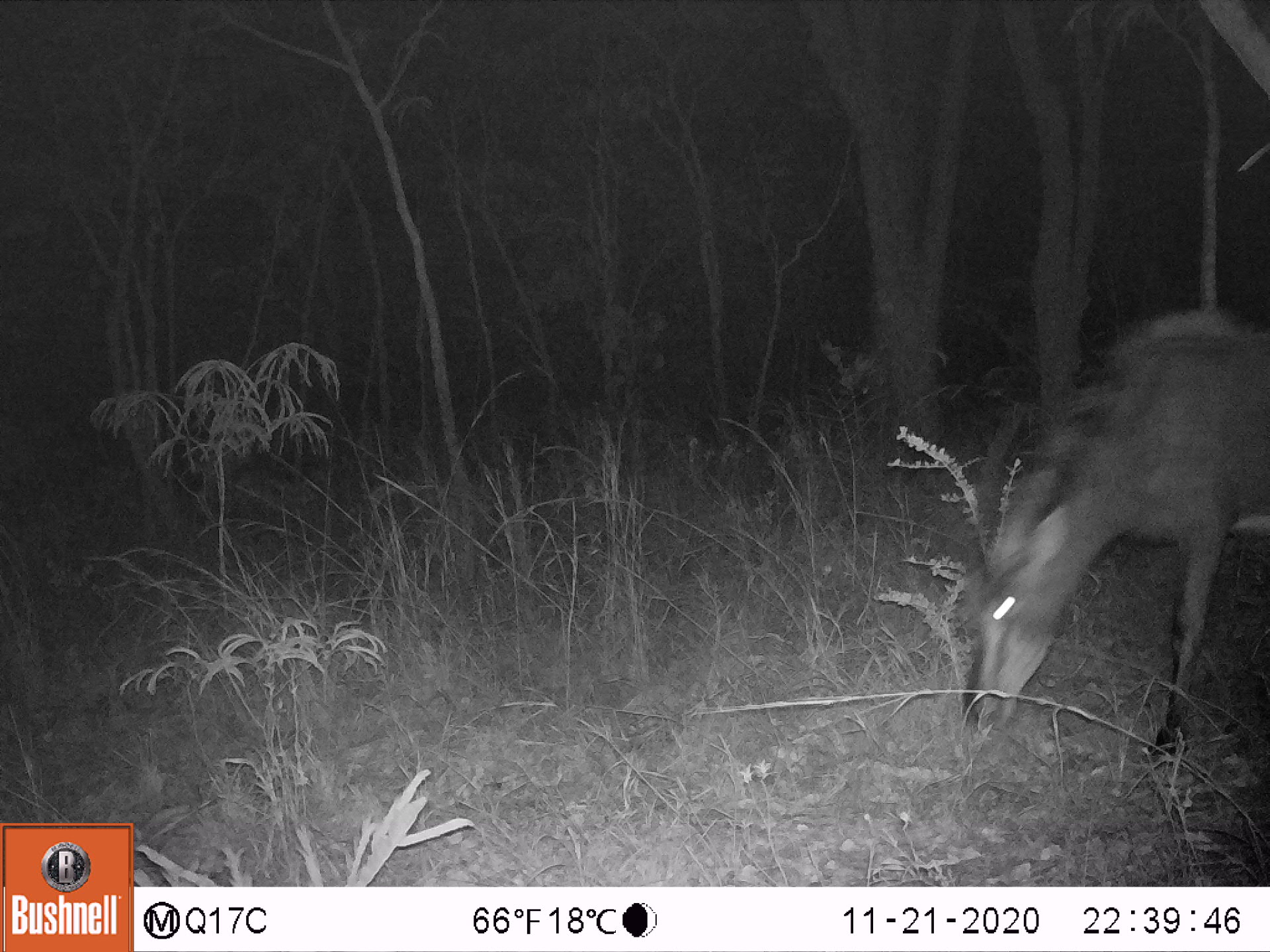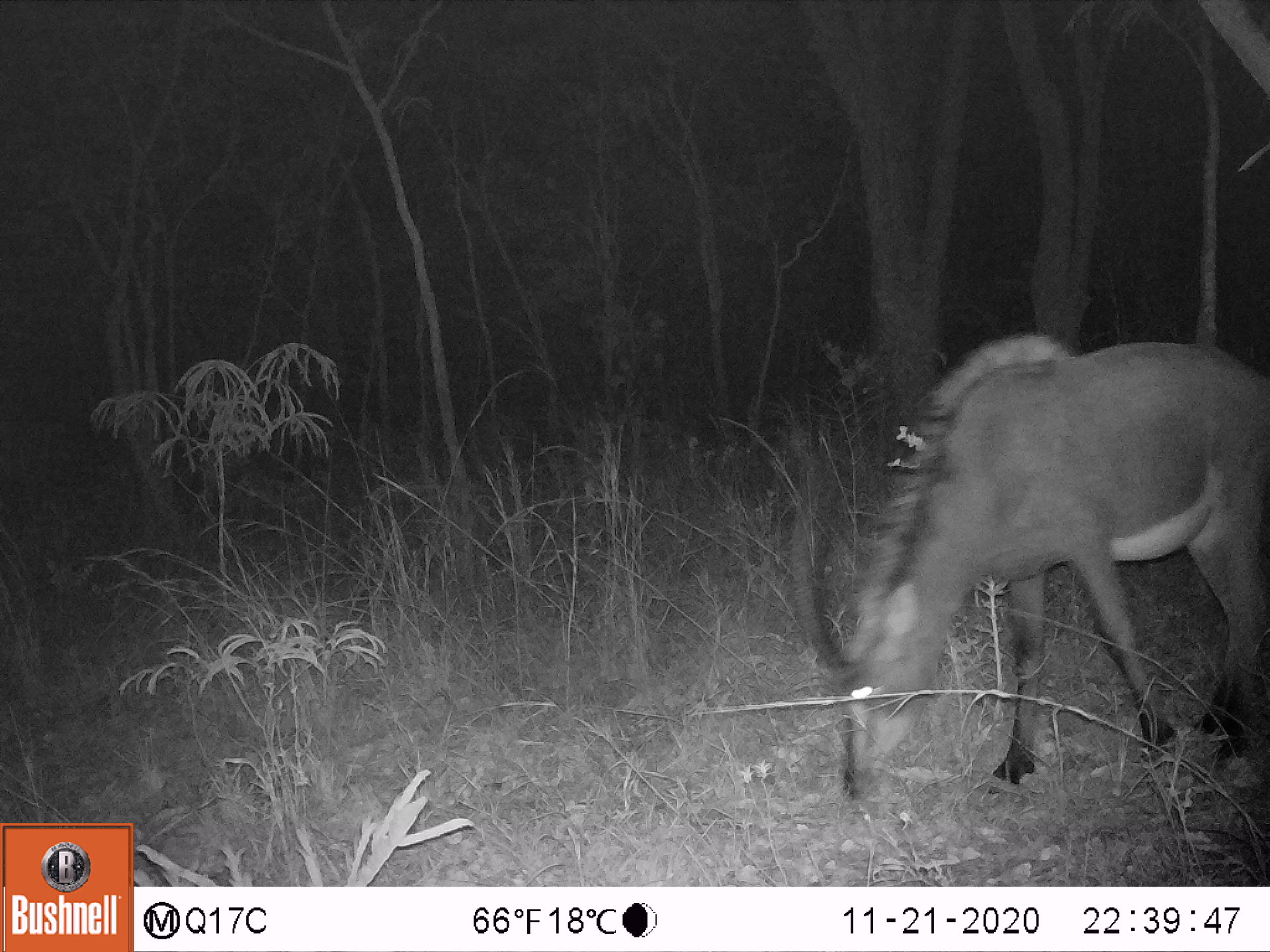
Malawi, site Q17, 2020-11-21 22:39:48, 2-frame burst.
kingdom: Animalia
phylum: Chordata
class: Mammalia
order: Artiodactyla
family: Bovidae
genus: Hippotragus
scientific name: Hippotragus niger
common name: sable antelope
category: sable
Sable (sable antelope) (Hippotragus niger), count 1.